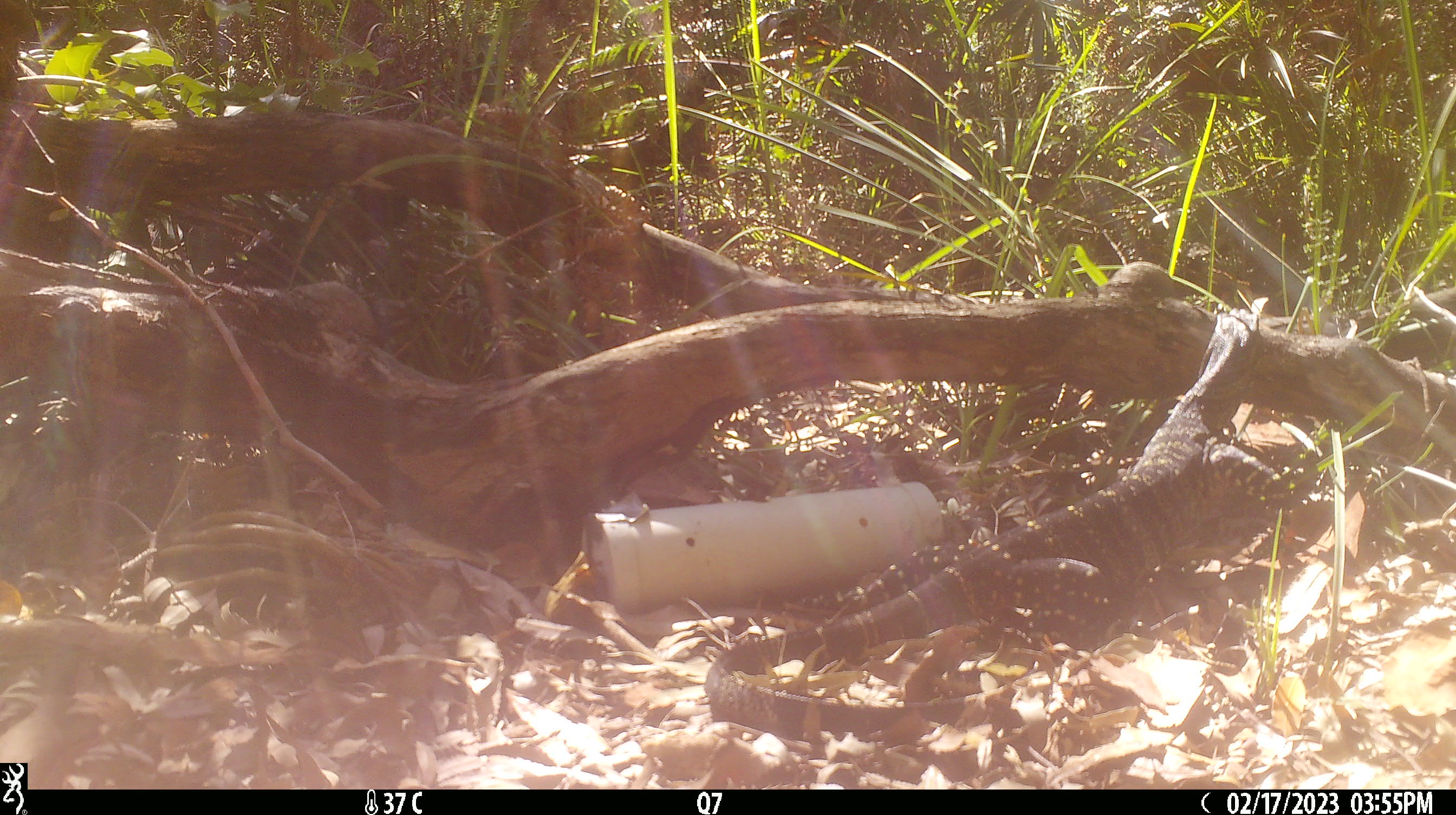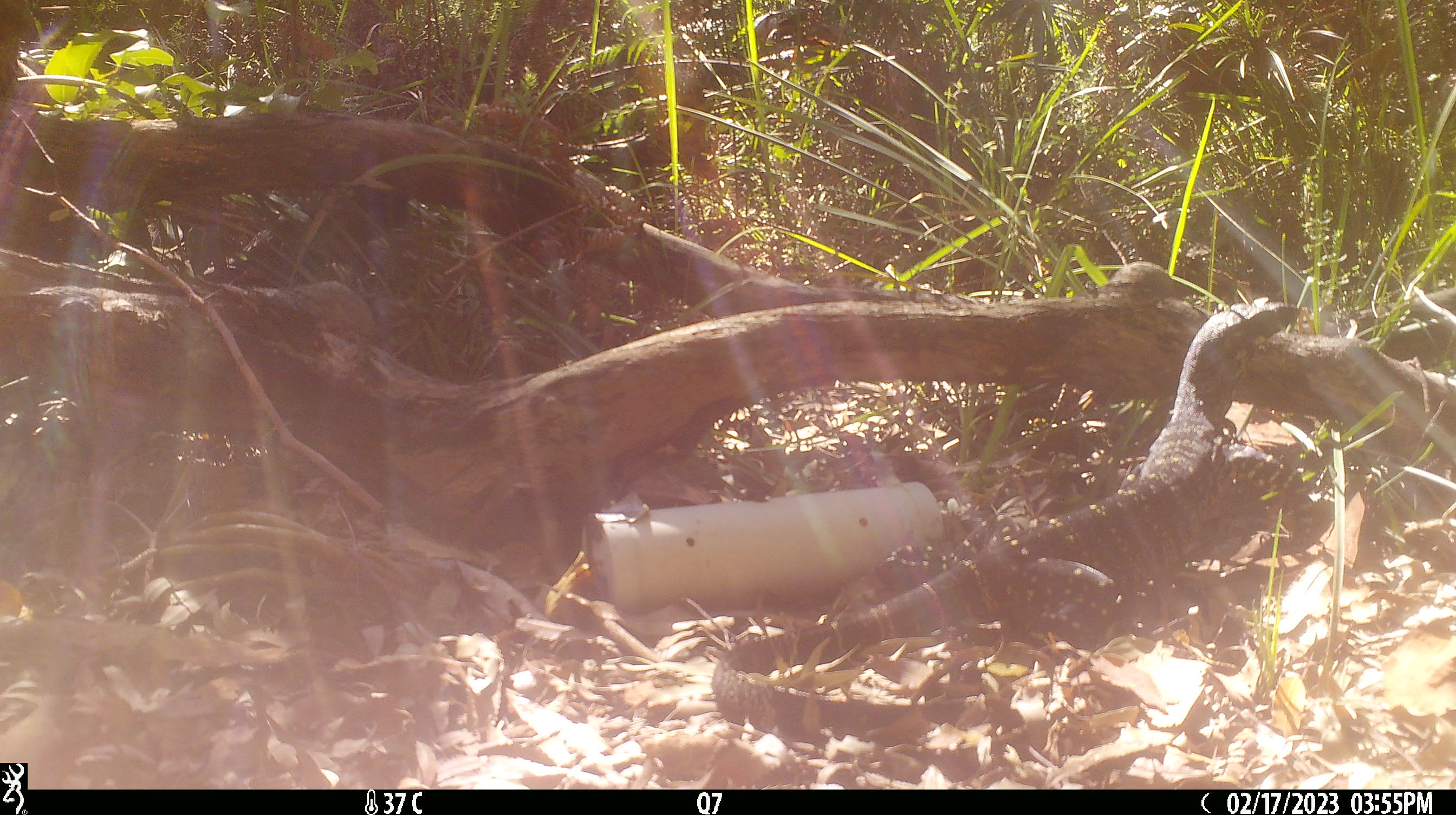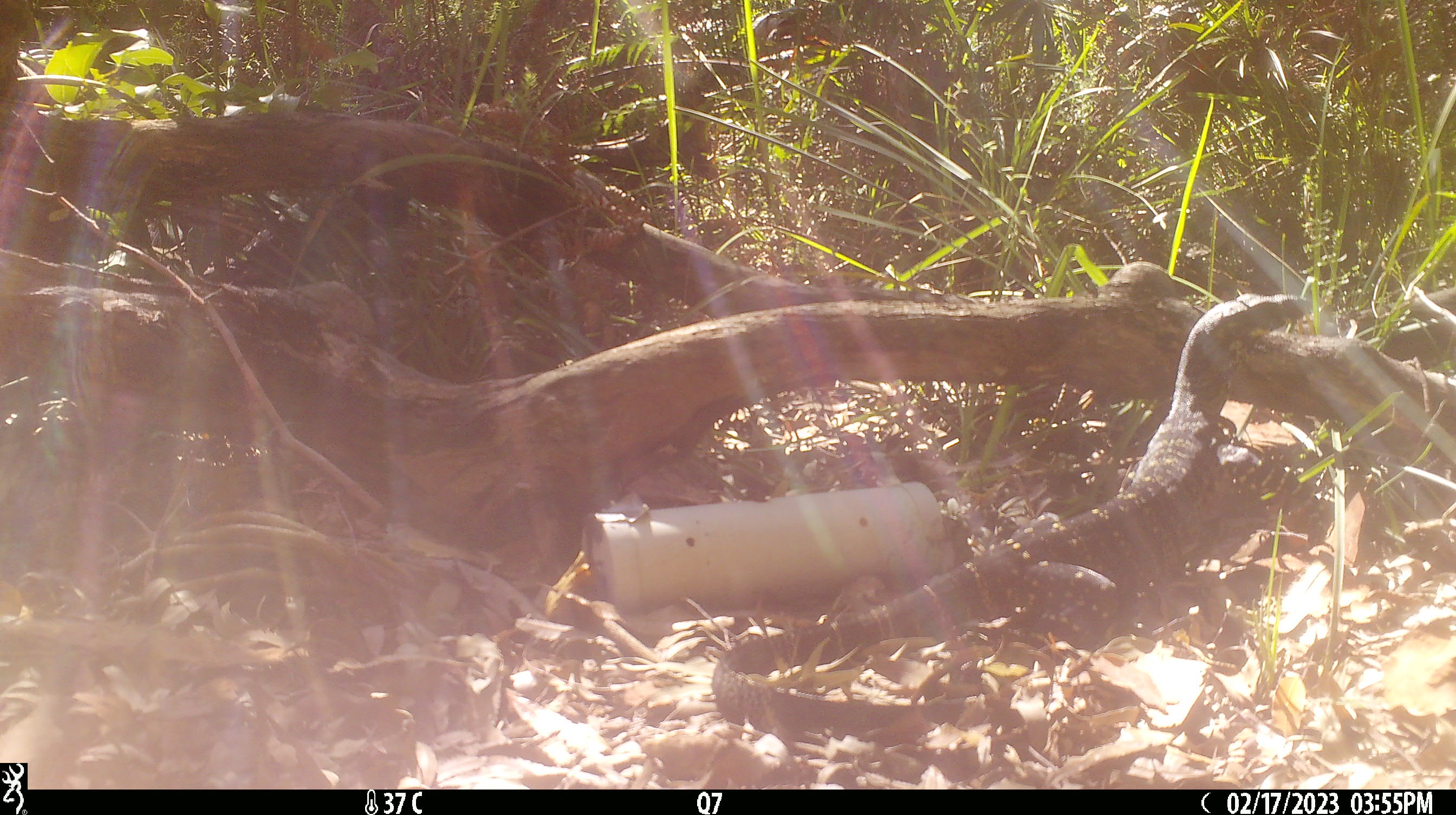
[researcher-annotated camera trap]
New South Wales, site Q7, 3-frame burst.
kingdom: Animalia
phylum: Chordata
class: Reptilia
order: Squamata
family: Varanidae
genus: Varanus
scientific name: Varanus varius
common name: lace monitor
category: goanna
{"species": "goanna (lace monitor) (Varanus varius)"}